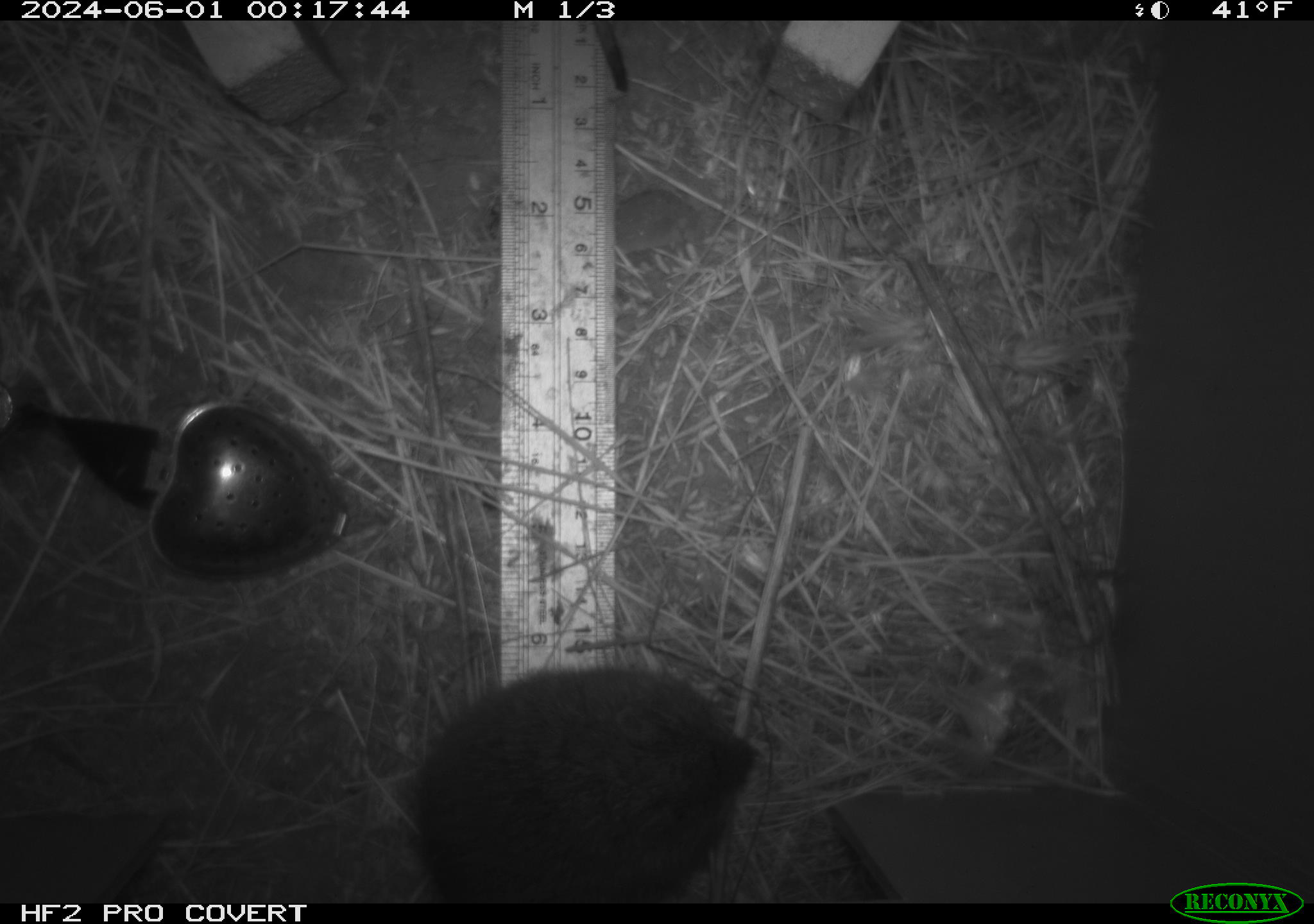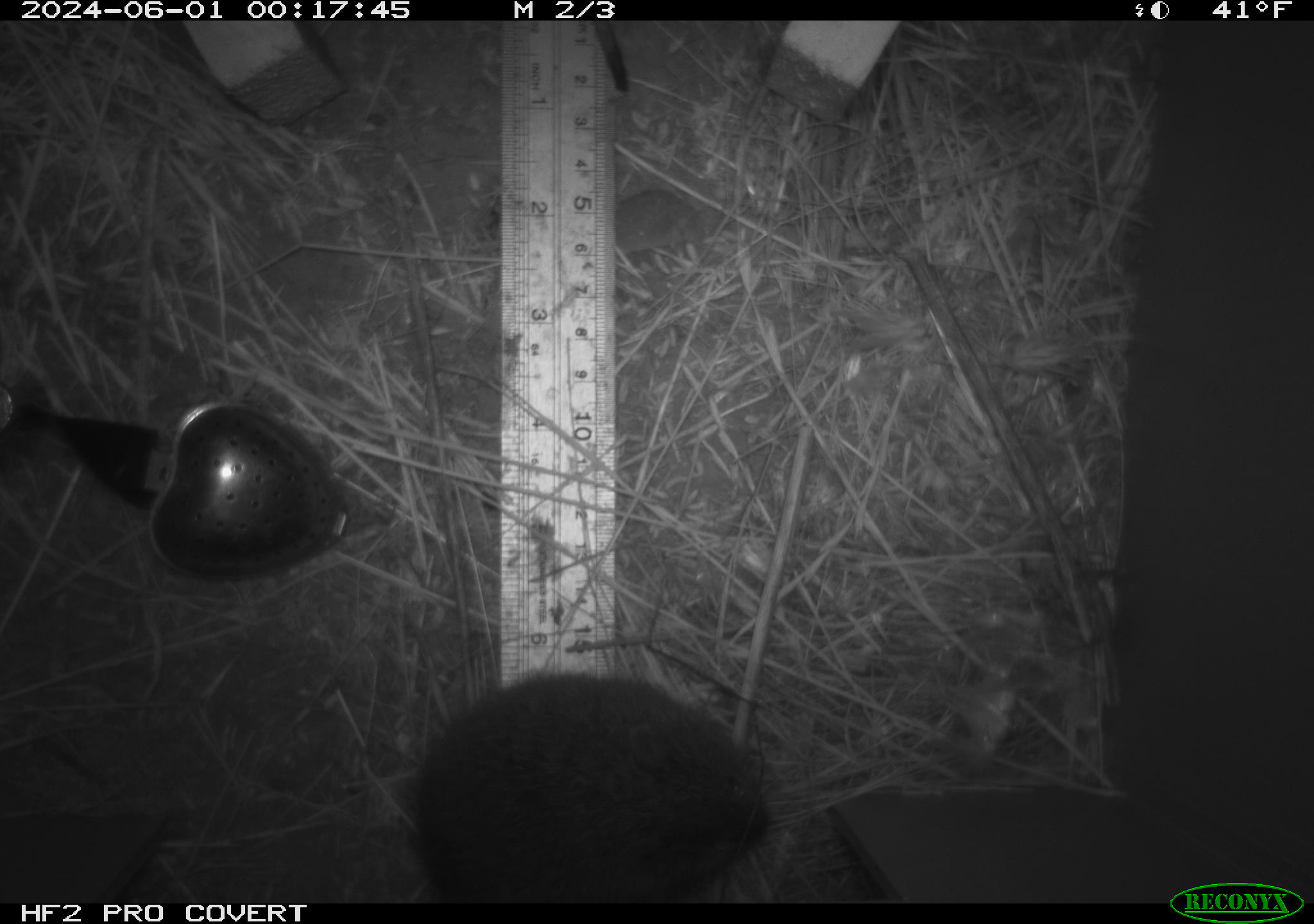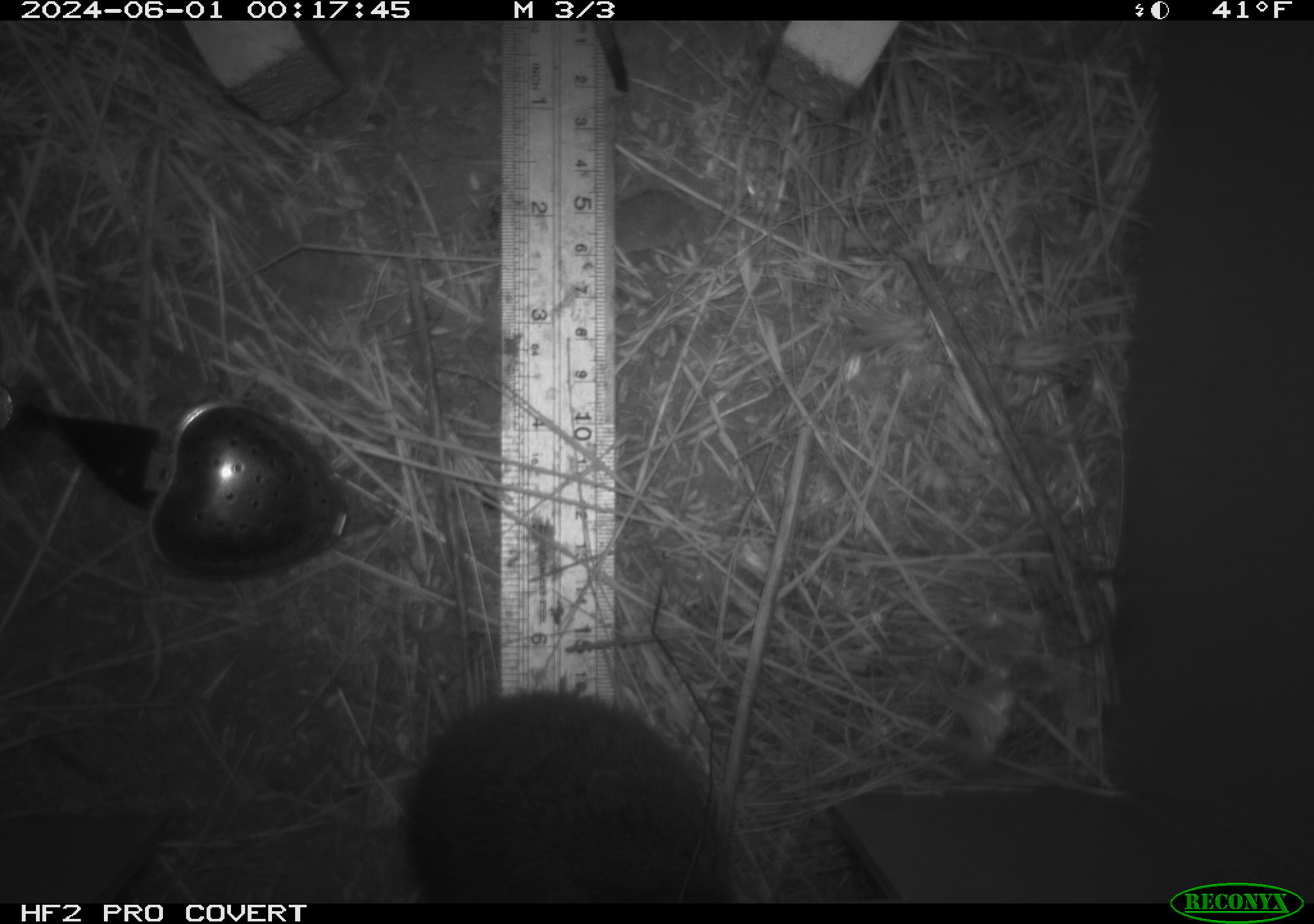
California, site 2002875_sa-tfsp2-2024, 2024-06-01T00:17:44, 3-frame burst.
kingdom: Animalia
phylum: Chordata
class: Mammalia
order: Rodentia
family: Cricetidae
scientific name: Arvicolinae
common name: voles, lemmings, and muskrats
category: arvicolinae subfamily